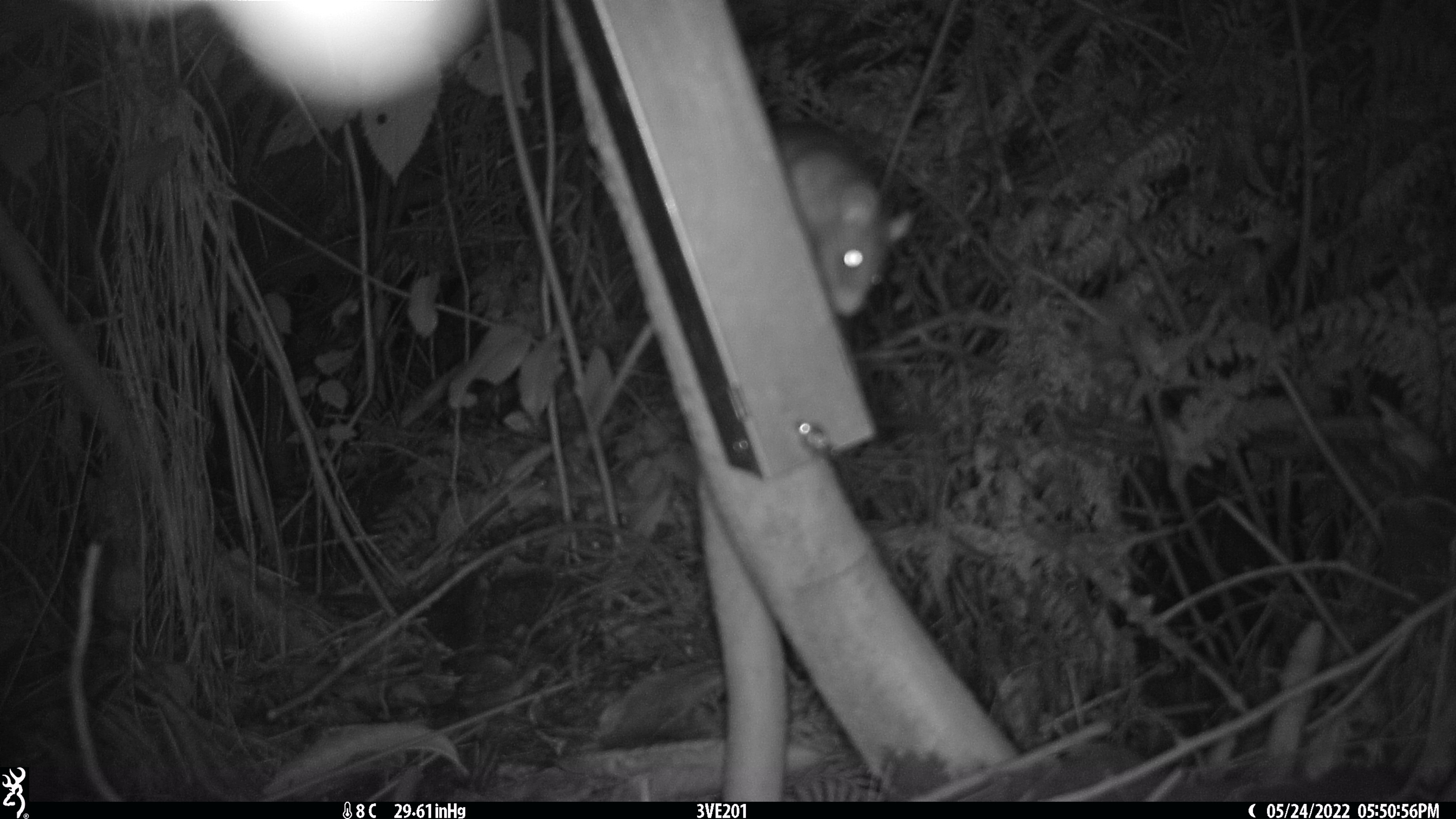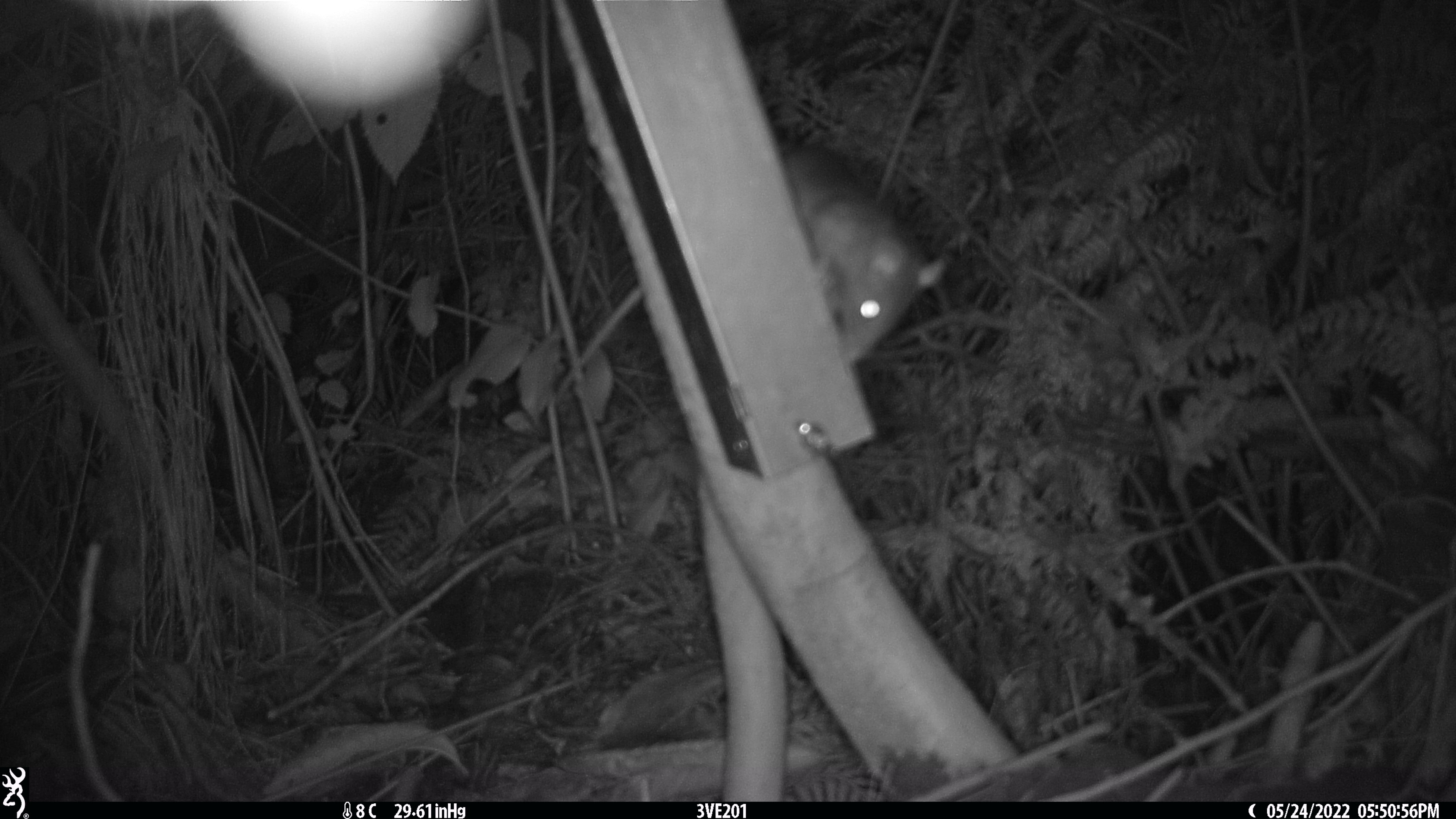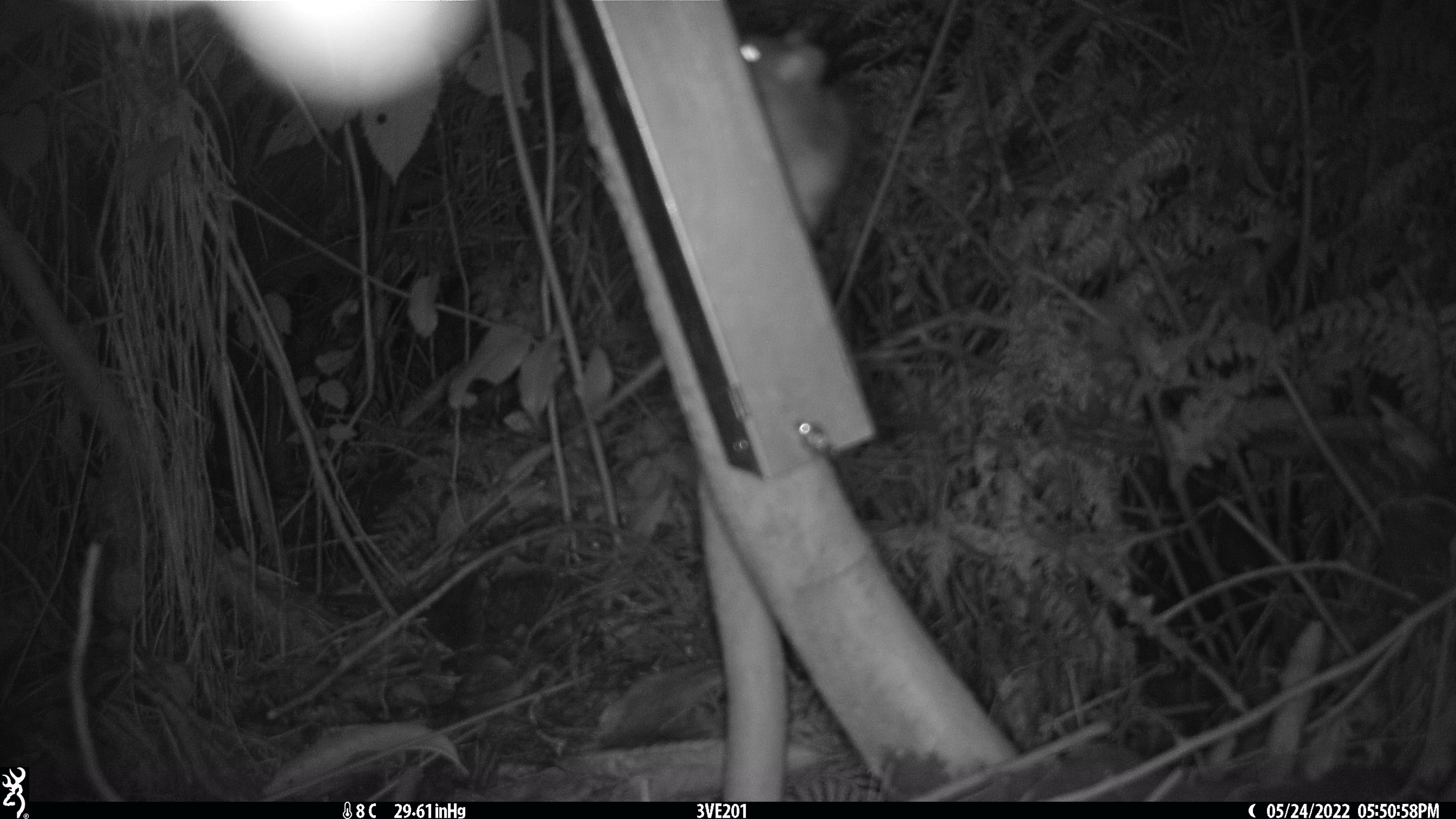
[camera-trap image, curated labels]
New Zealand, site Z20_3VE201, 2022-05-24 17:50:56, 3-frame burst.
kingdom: Animalia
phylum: Chordata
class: Mammalia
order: Rodentia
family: Muridae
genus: Rattus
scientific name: Rattus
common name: rat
Rat (Rattus).